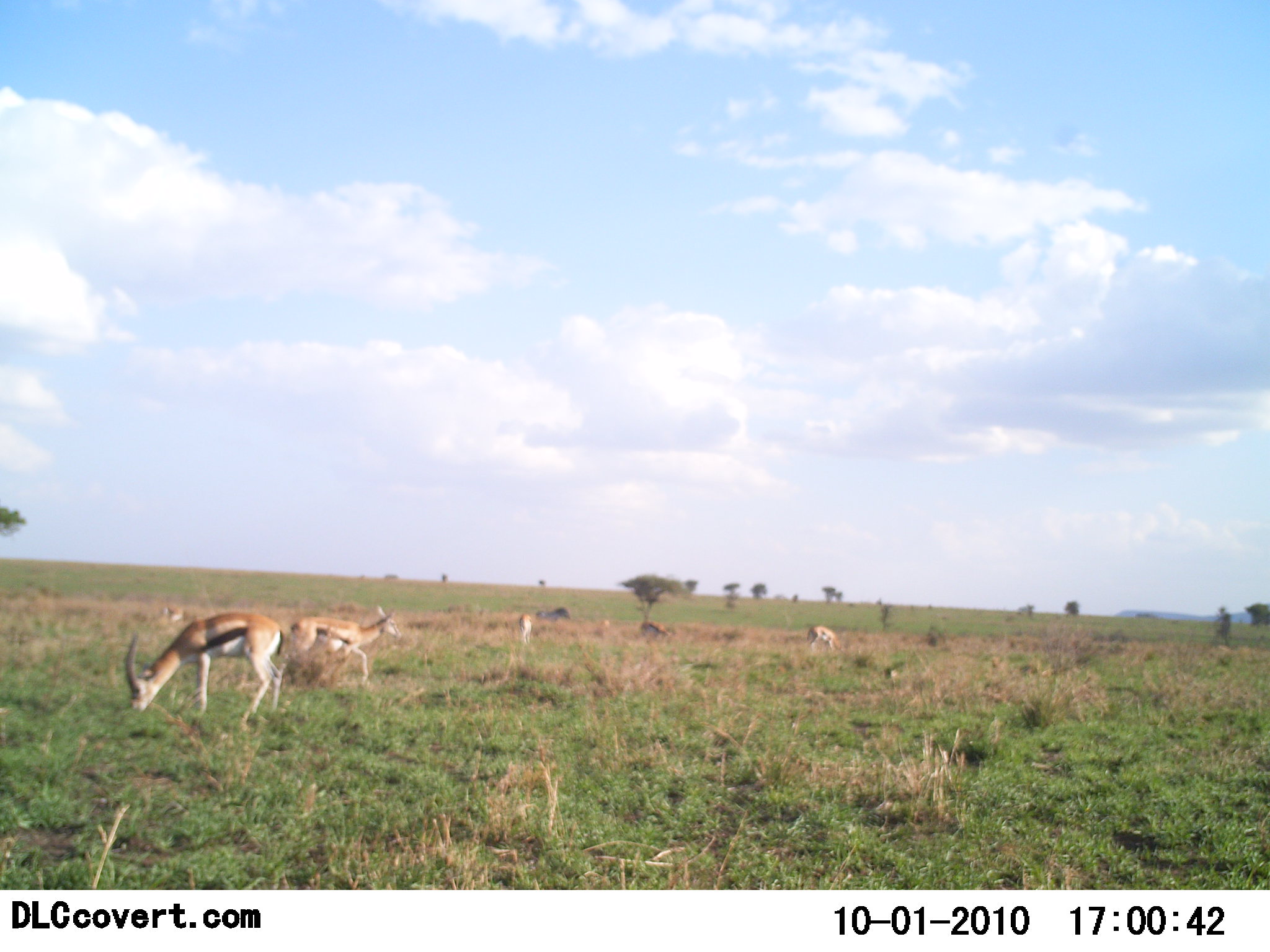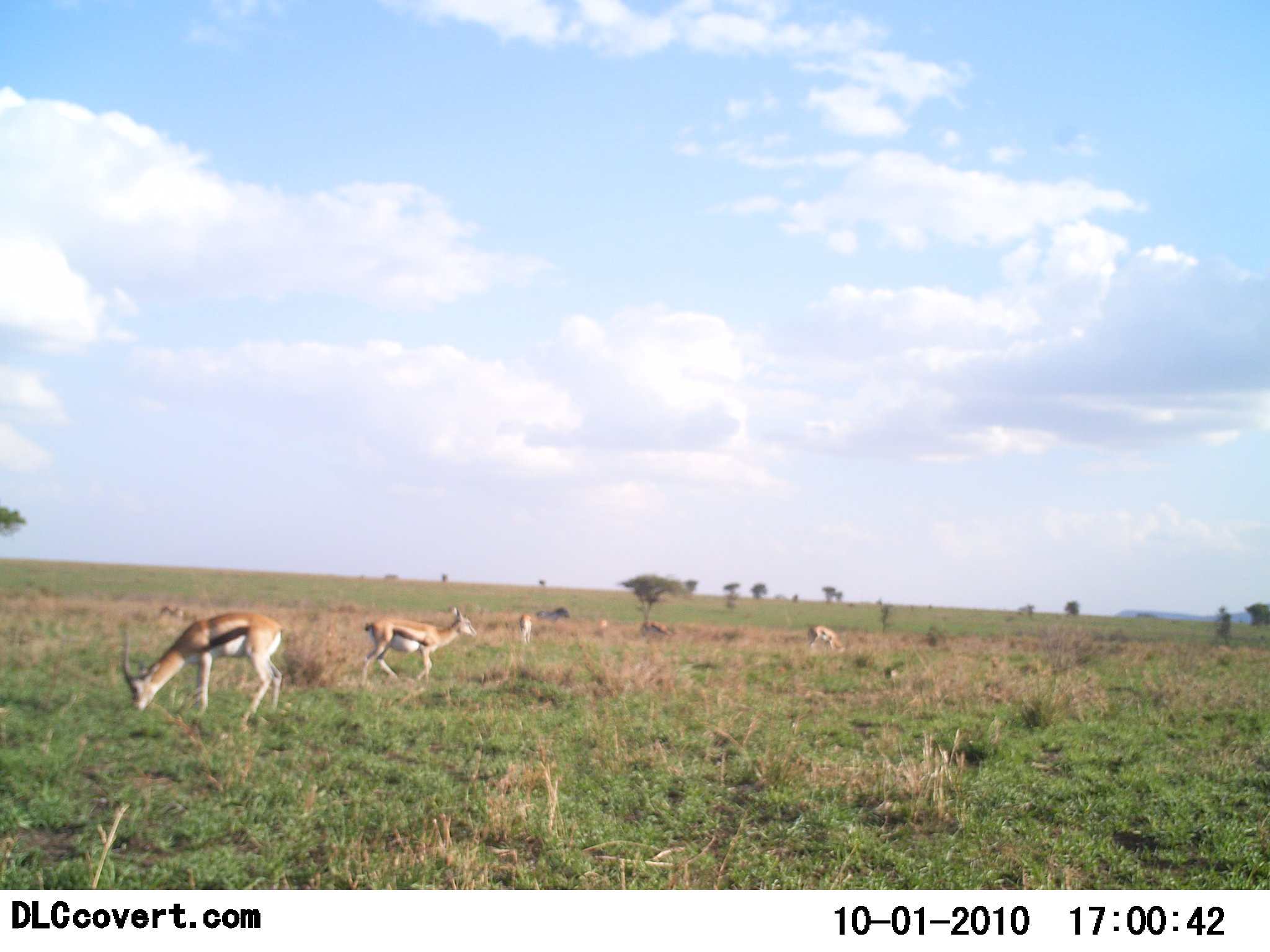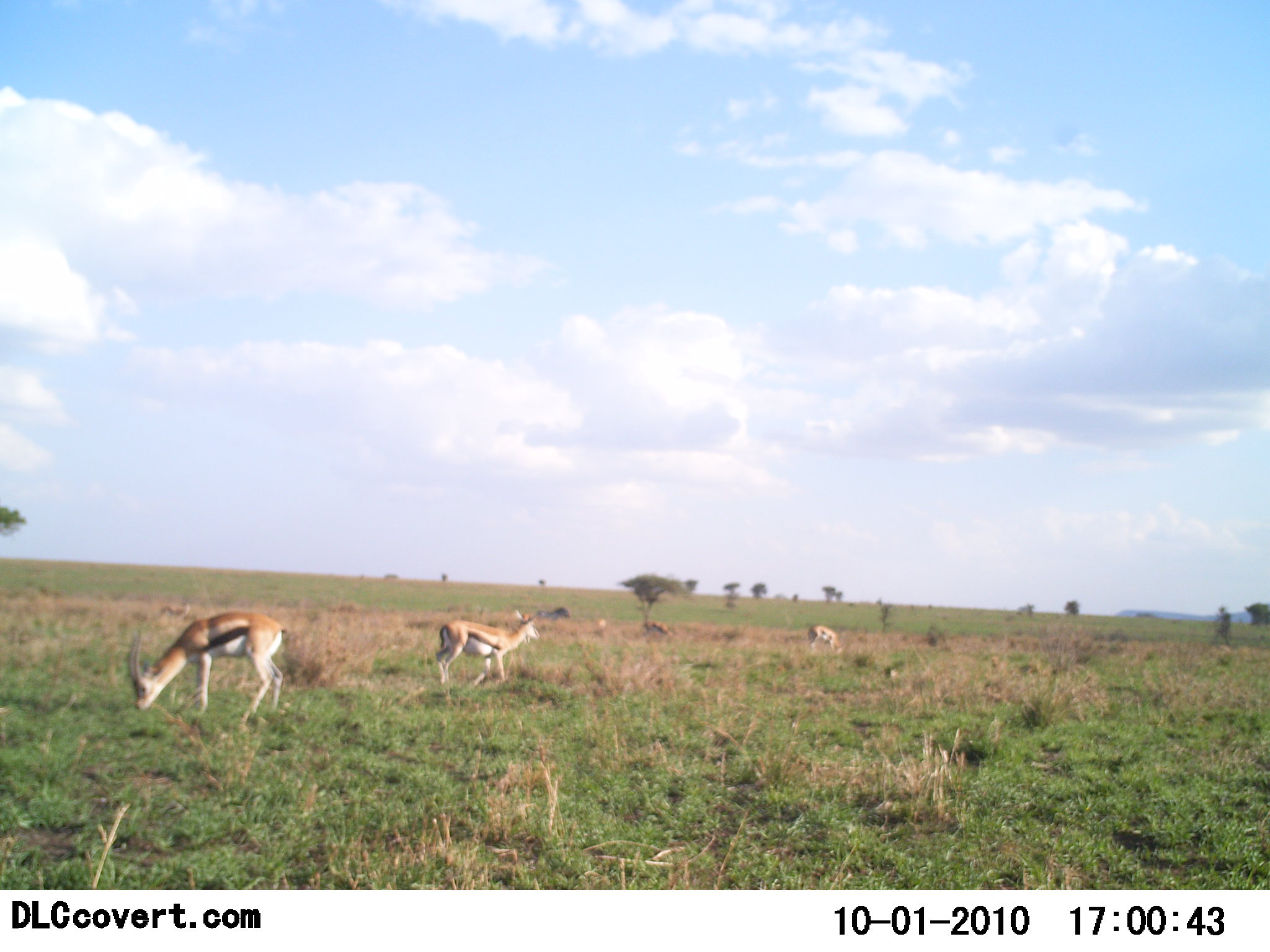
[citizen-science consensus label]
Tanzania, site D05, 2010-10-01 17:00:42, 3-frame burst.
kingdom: Animalia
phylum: Chordata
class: Mammalia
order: Artiodactyla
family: Bovidae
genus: Eudorcas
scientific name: Eudorcas thomsonii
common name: thomson's gazelle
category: gazellethomsons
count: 6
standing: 43%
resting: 0%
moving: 71%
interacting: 0%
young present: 7%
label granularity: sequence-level